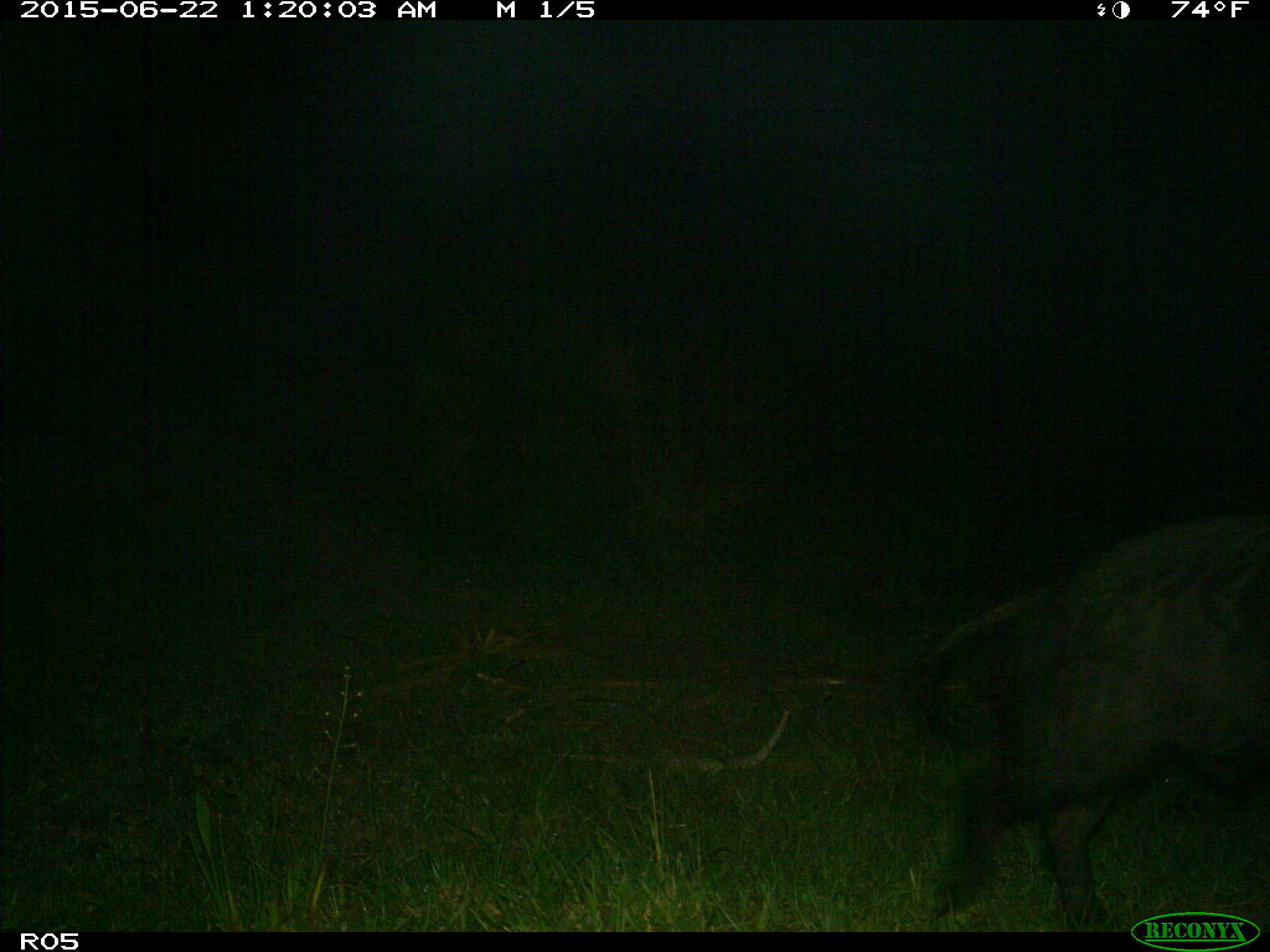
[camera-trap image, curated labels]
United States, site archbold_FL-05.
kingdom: Animalia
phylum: Chordata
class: Mammalia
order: Artiodactyla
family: Suidae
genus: Sus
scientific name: Sus scrofa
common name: wild boar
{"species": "Sus scrofa (wild boar)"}